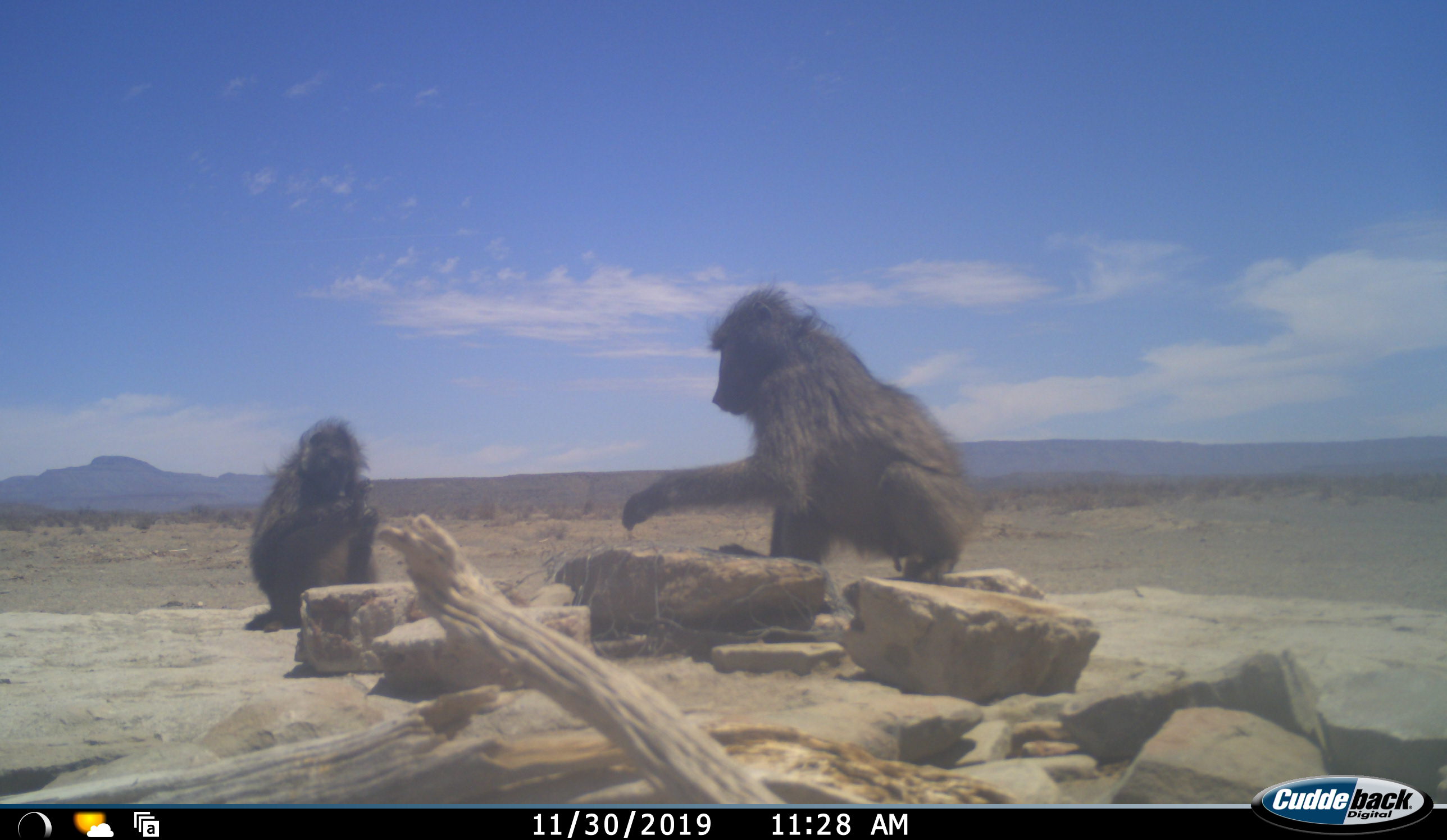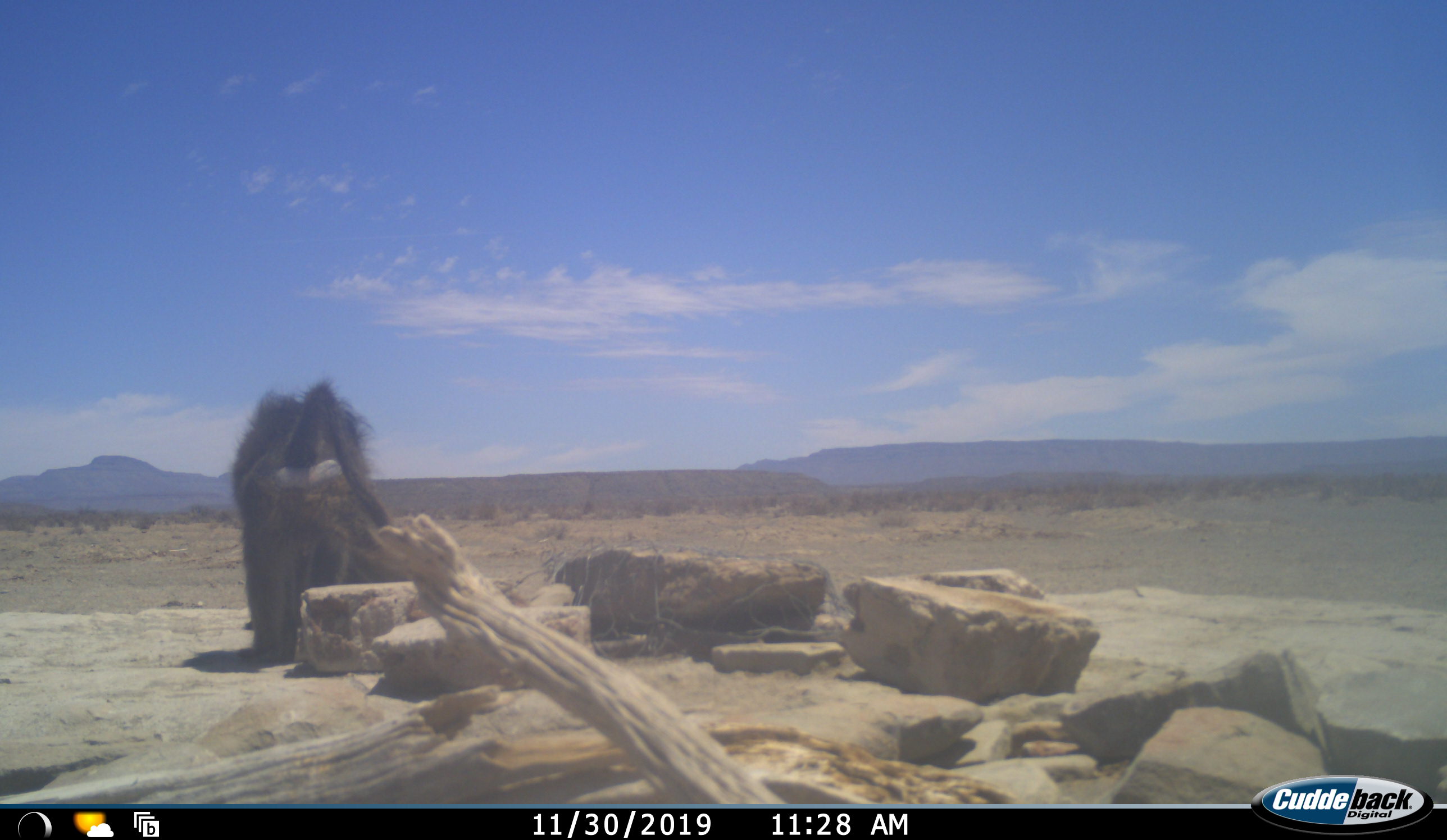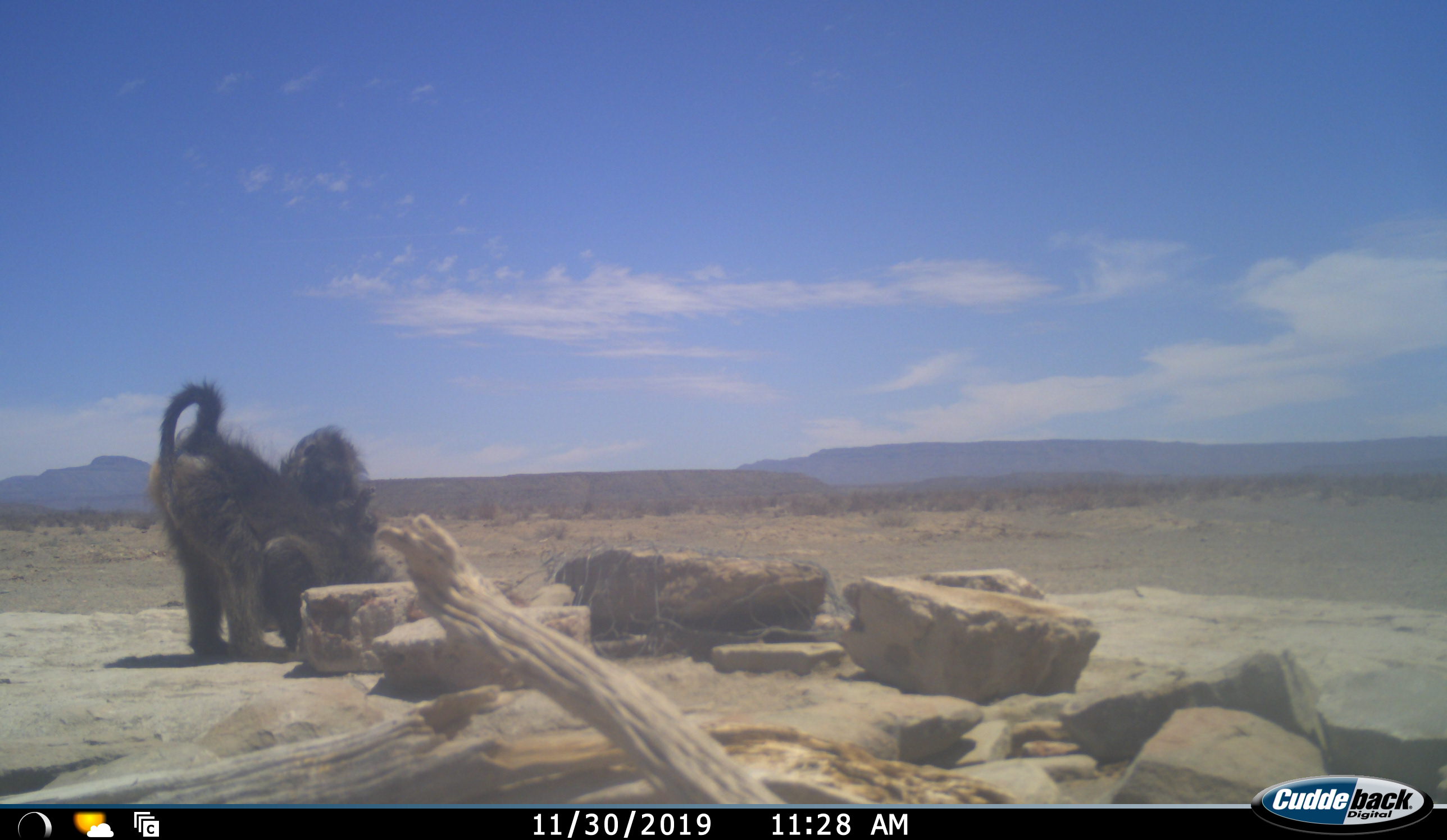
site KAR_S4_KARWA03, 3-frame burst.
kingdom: Animalia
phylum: Chordata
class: Mammalia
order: Primates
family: Cercopithecidae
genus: Papio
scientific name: Papio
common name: baboon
Baboon (Papio), count 2. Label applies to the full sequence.